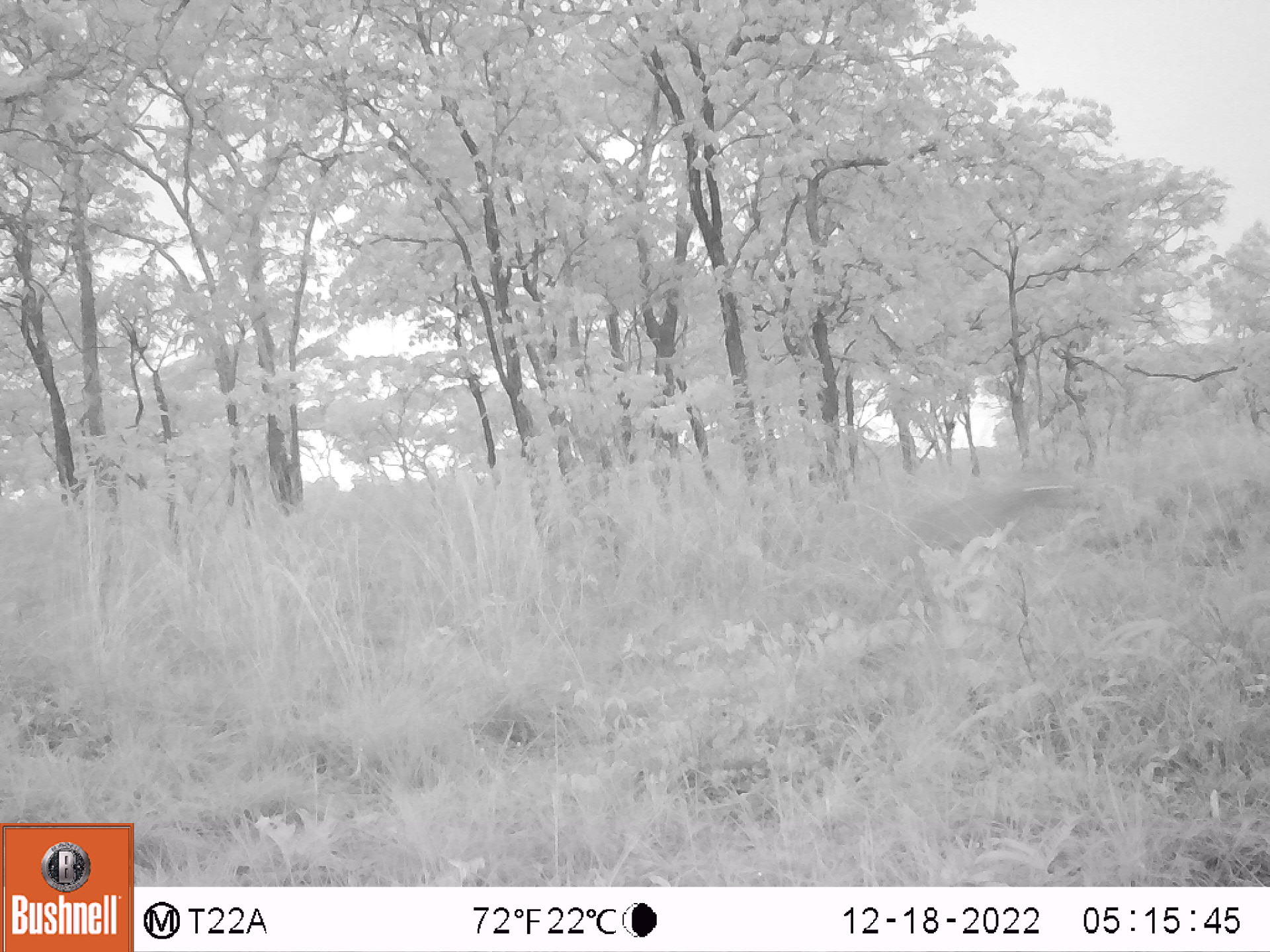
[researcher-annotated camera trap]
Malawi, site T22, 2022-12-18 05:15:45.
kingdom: Animalia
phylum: Chordata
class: Mammalia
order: Artiodactyla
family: Bovidae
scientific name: Antilopinae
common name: small antelope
Small antelope (Antilopinae), count 1.